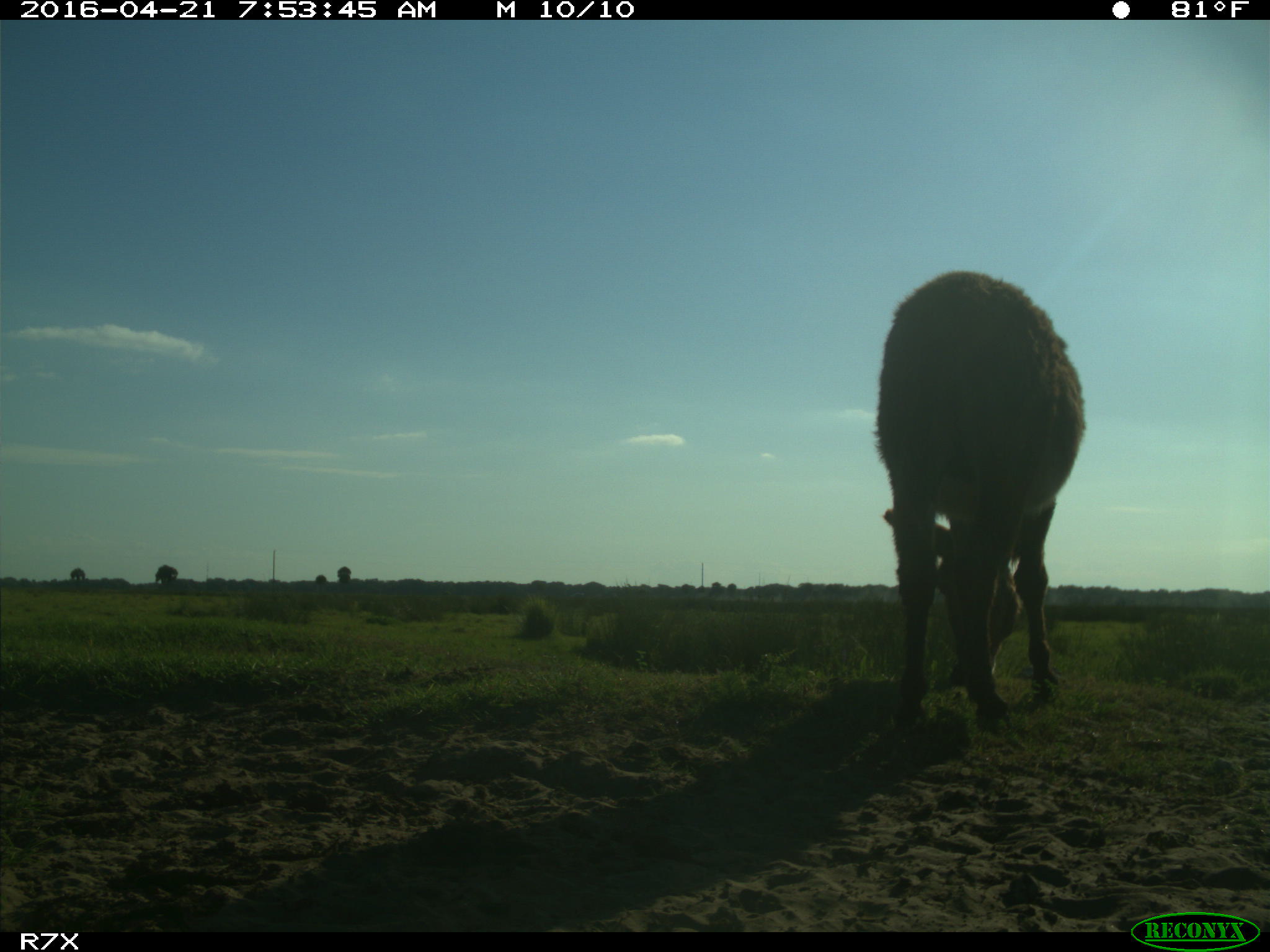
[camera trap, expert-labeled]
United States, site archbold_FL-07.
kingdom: Animalia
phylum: Chordata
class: Mammalia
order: Artiodactyla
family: Bovidae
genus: Bos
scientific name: Bos taurus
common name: domestic cow